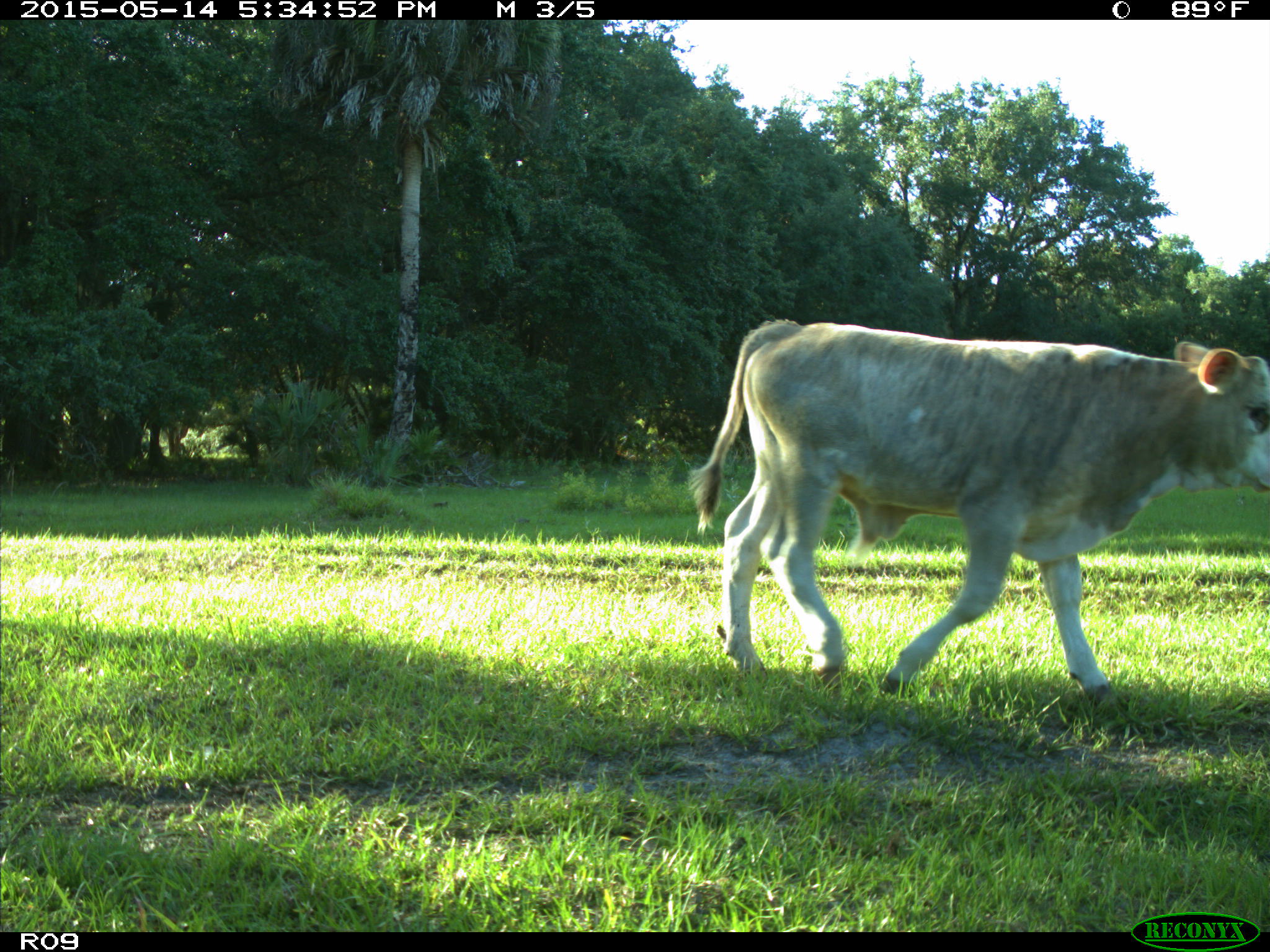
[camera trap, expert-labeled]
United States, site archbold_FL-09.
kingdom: Animalia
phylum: Chordata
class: Mammalia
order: Artiodactyla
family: Bovidae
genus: Bos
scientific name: Bos taurus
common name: domestic cow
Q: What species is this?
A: Bos taurus (domestic cow).